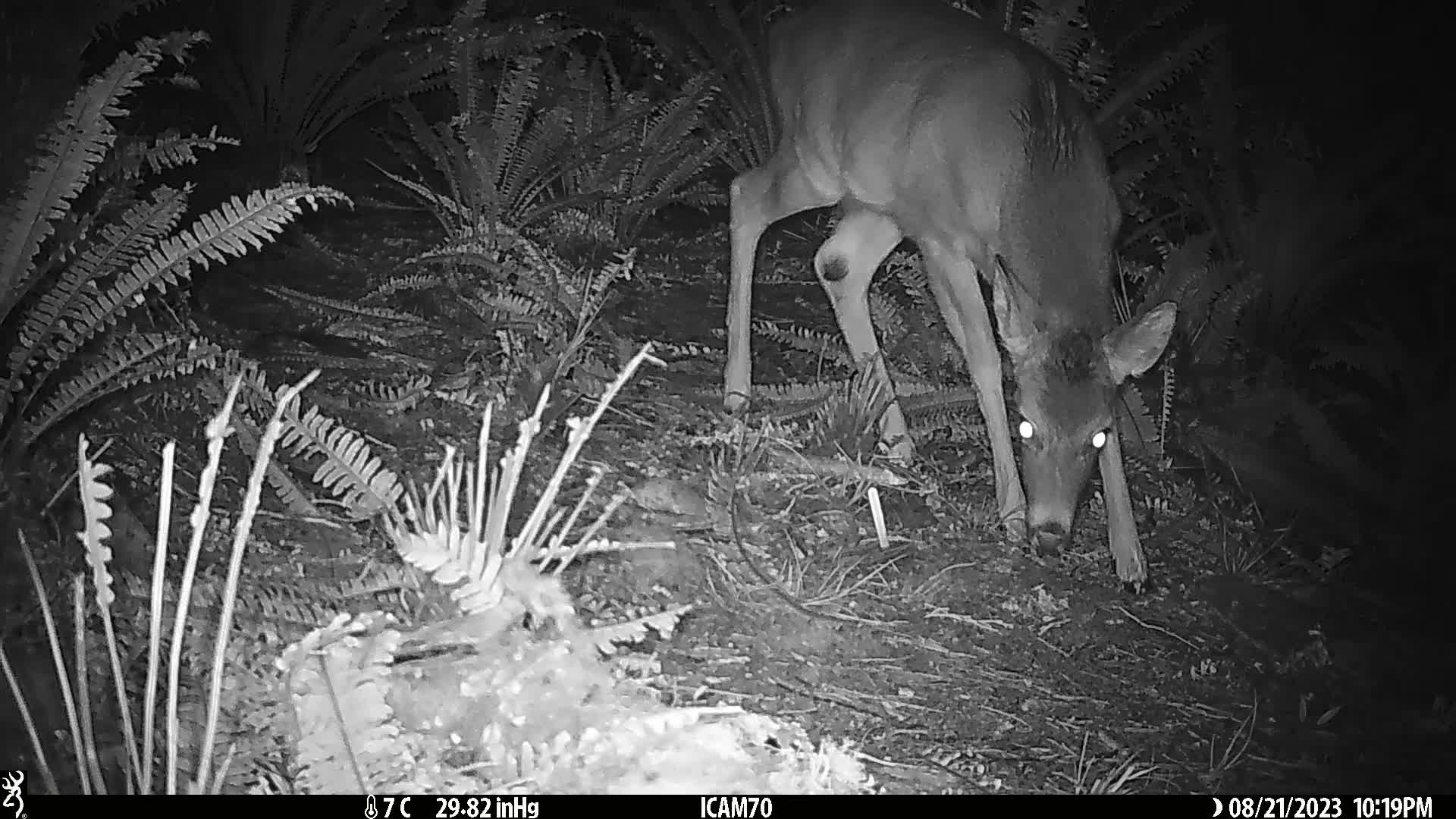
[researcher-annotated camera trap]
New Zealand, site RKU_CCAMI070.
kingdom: Animalia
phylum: Chordata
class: Mammalia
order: Artiodactyla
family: Cervidae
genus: Odocoileus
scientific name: Odocoileus virginianus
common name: white-tailed deer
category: white tailed deer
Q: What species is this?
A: White tailed deer (white-tailed deer) (Odocoileus virginianus).